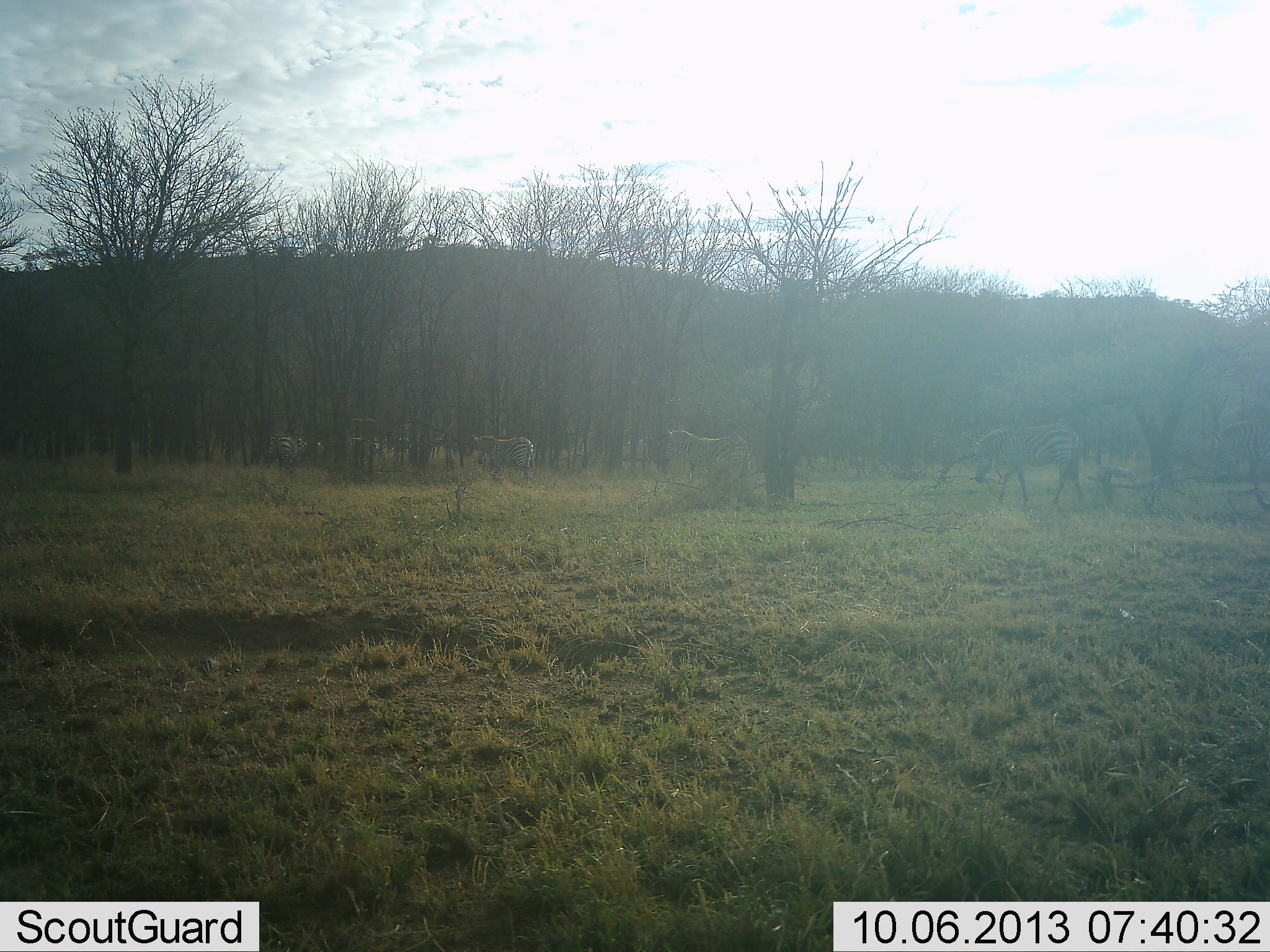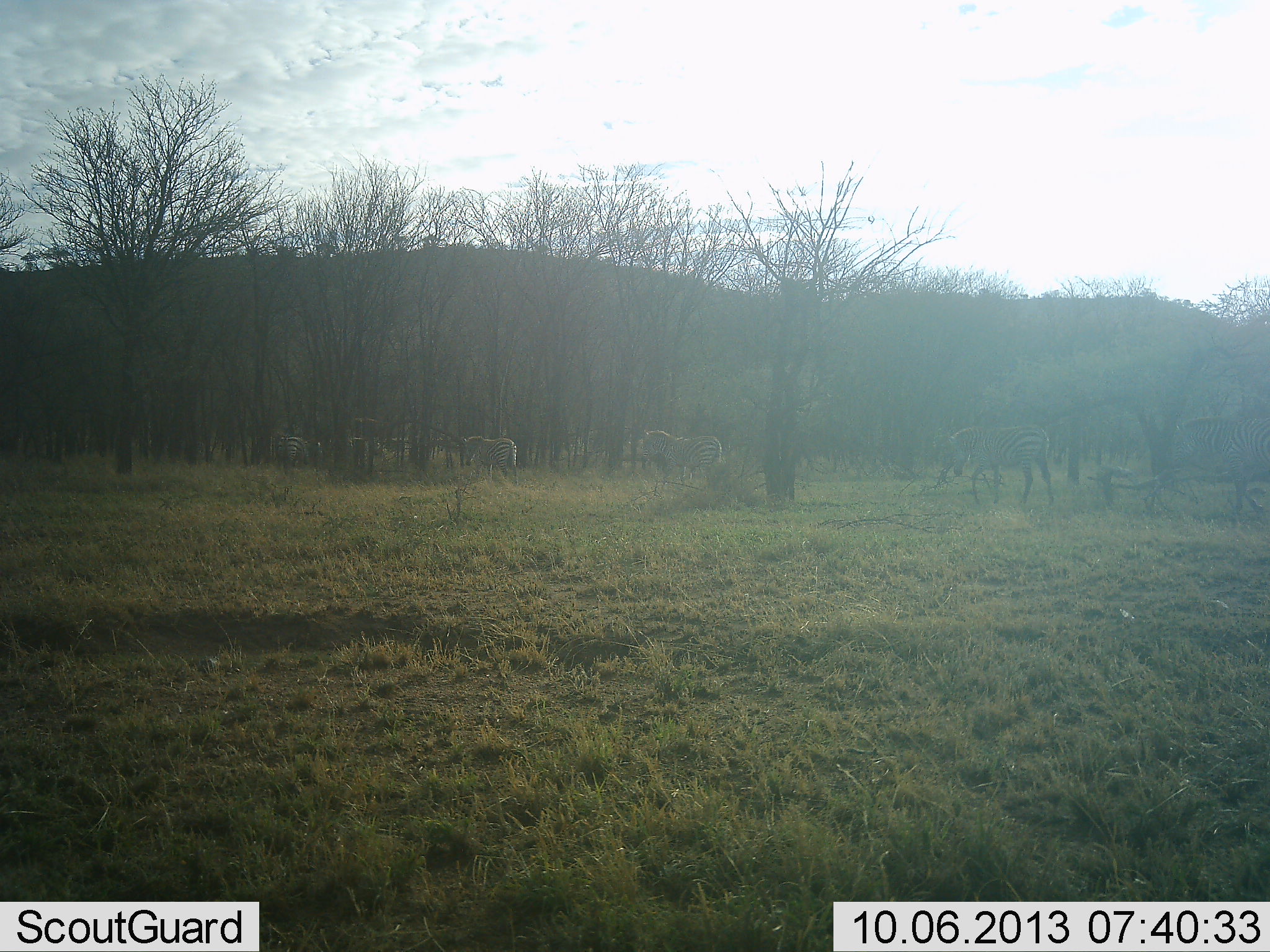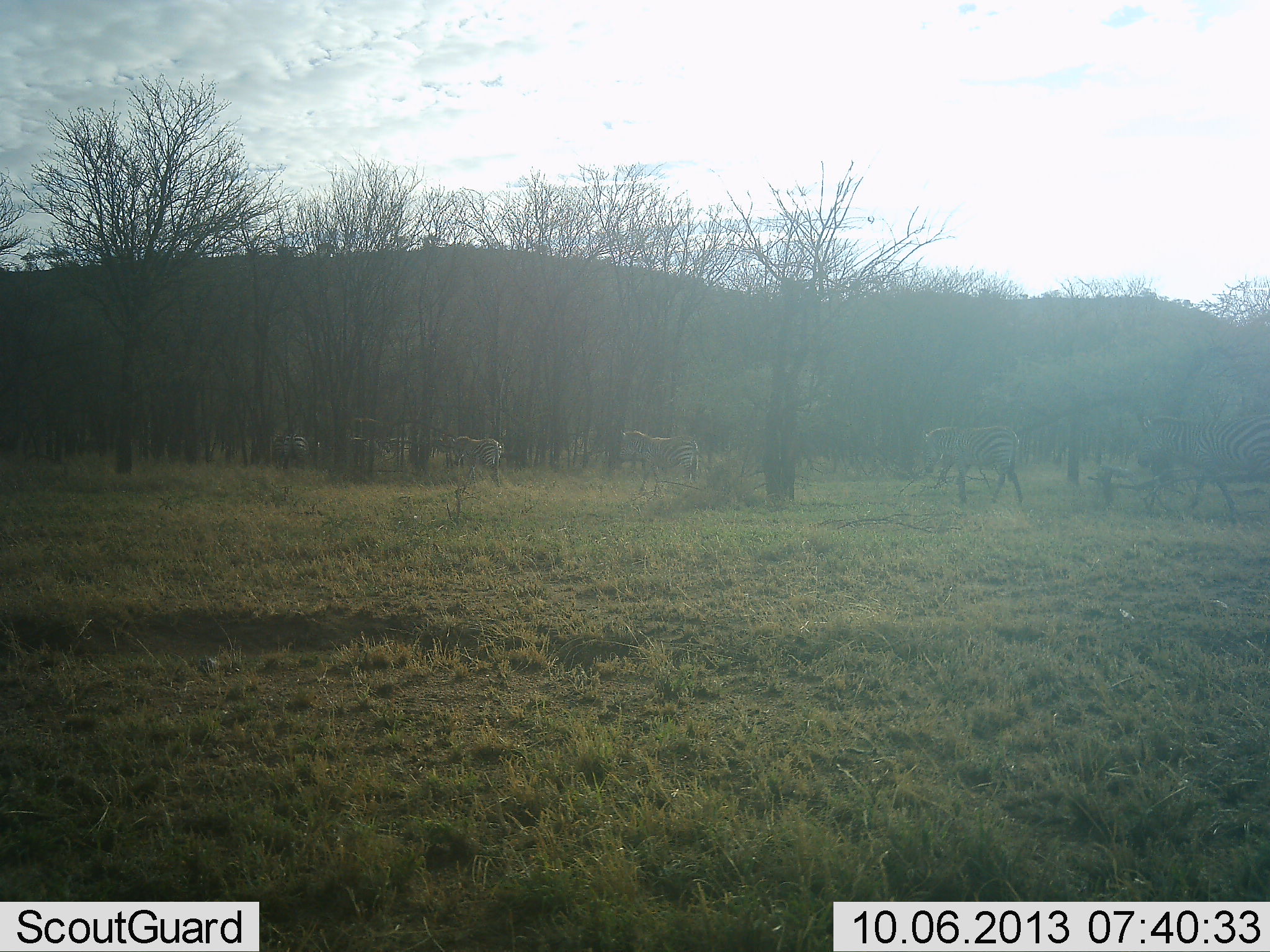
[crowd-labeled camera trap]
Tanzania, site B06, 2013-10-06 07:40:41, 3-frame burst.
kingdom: Animalia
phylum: Chordata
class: Mammalia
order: Perissodactyla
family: Equidae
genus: Equus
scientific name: Equus quagga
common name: plains zebra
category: zebra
Zebra (plains zebra) (Equus quagga), count 5. Behavior (volunteer vote fractions): standing 10%, resting 0%, moving 100%, interacting 0%. Young present (vote fraction): 0%. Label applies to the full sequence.